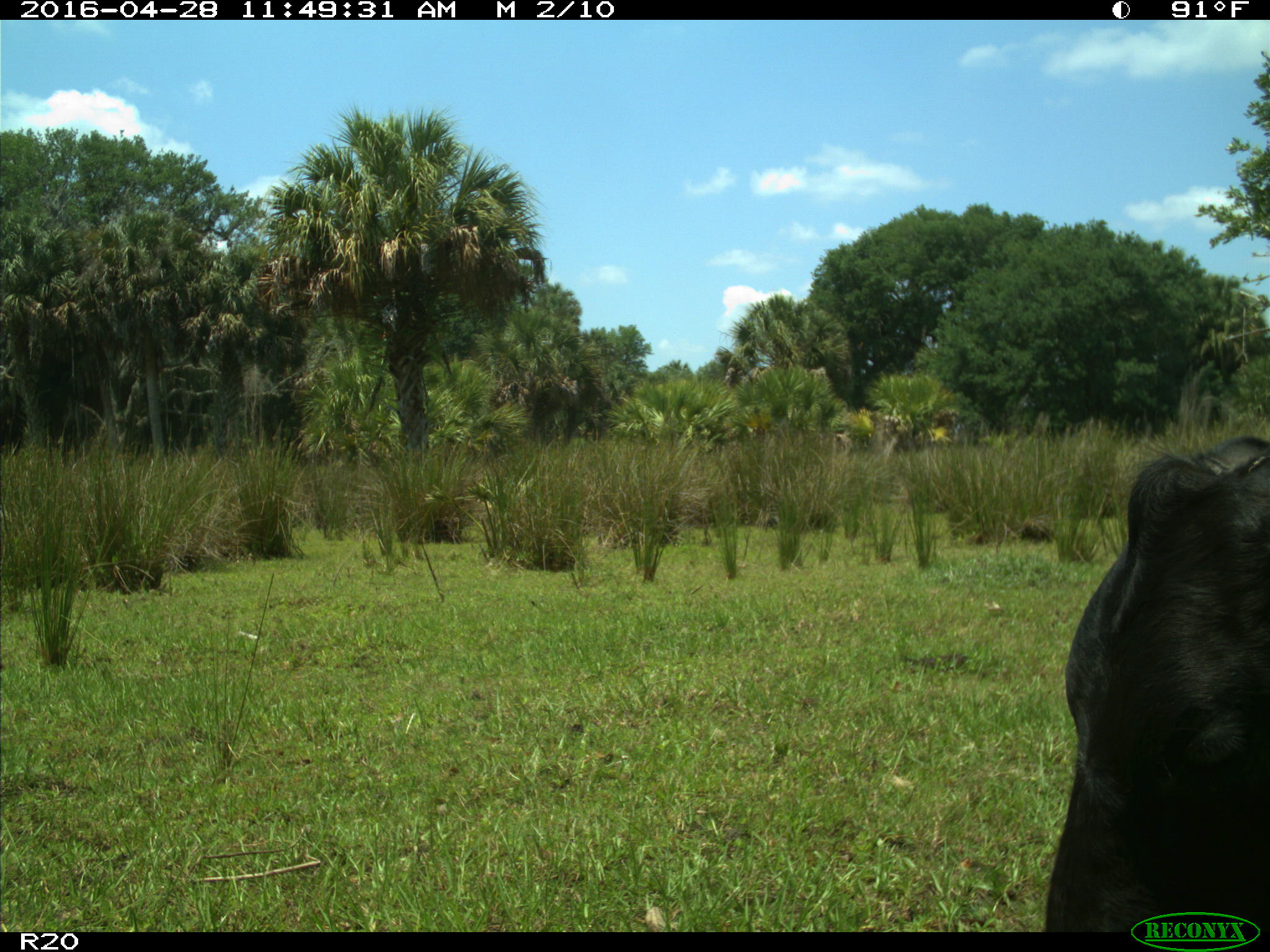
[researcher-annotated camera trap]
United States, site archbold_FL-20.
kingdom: Animalia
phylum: Chordata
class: Mammalia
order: Artiodactyla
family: Bovidae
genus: Bos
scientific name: Bos taurus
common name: domestic cow